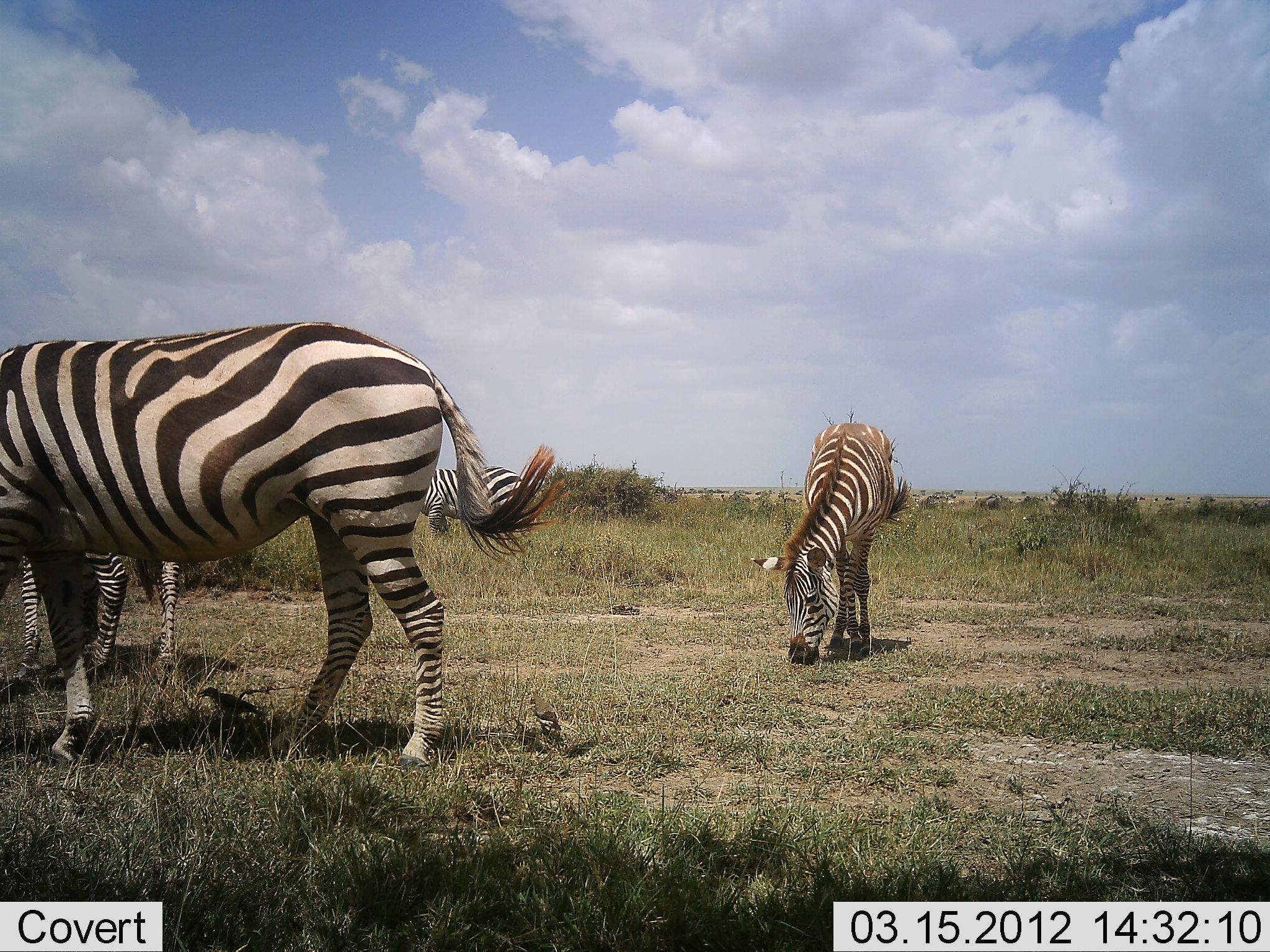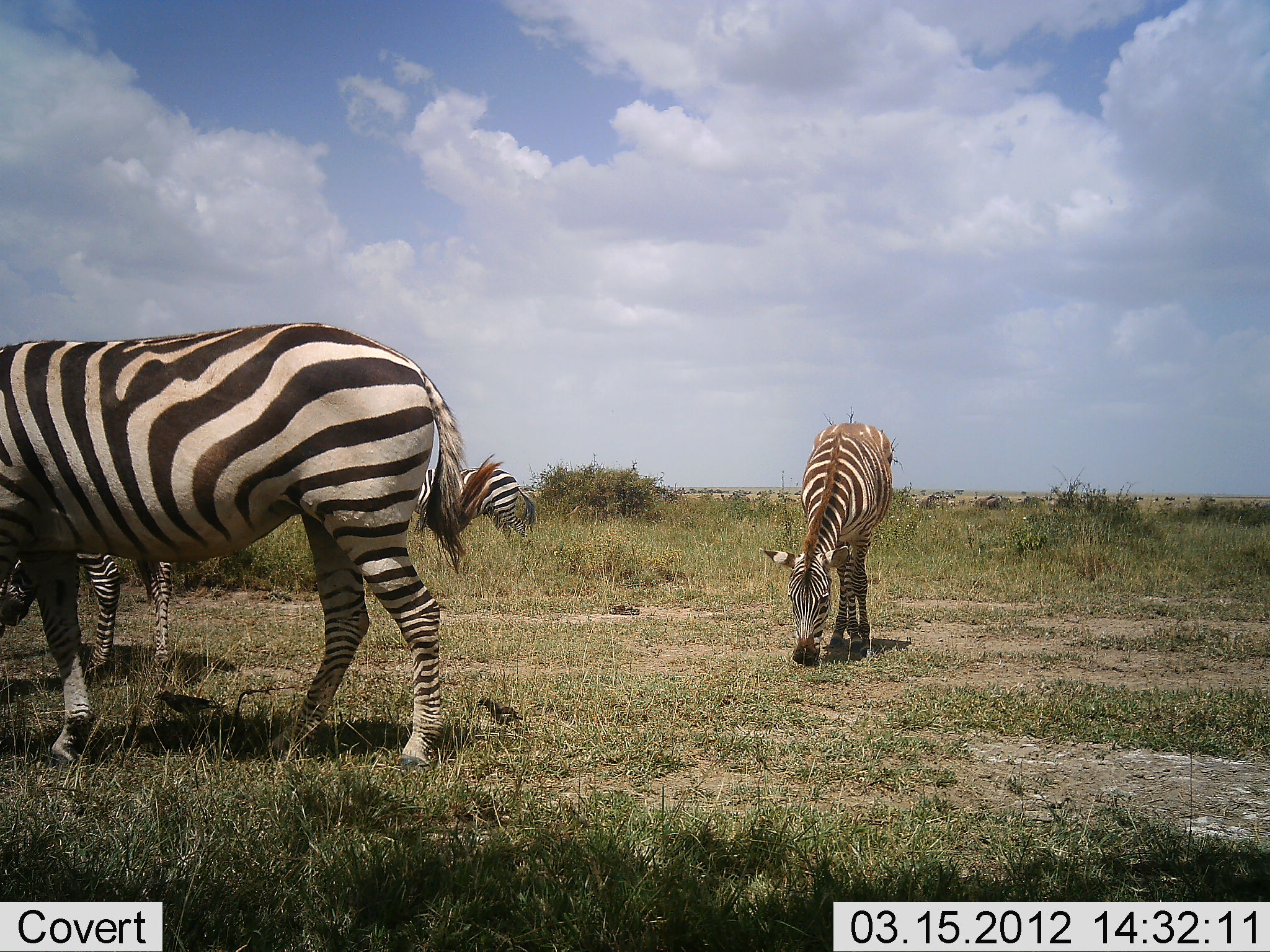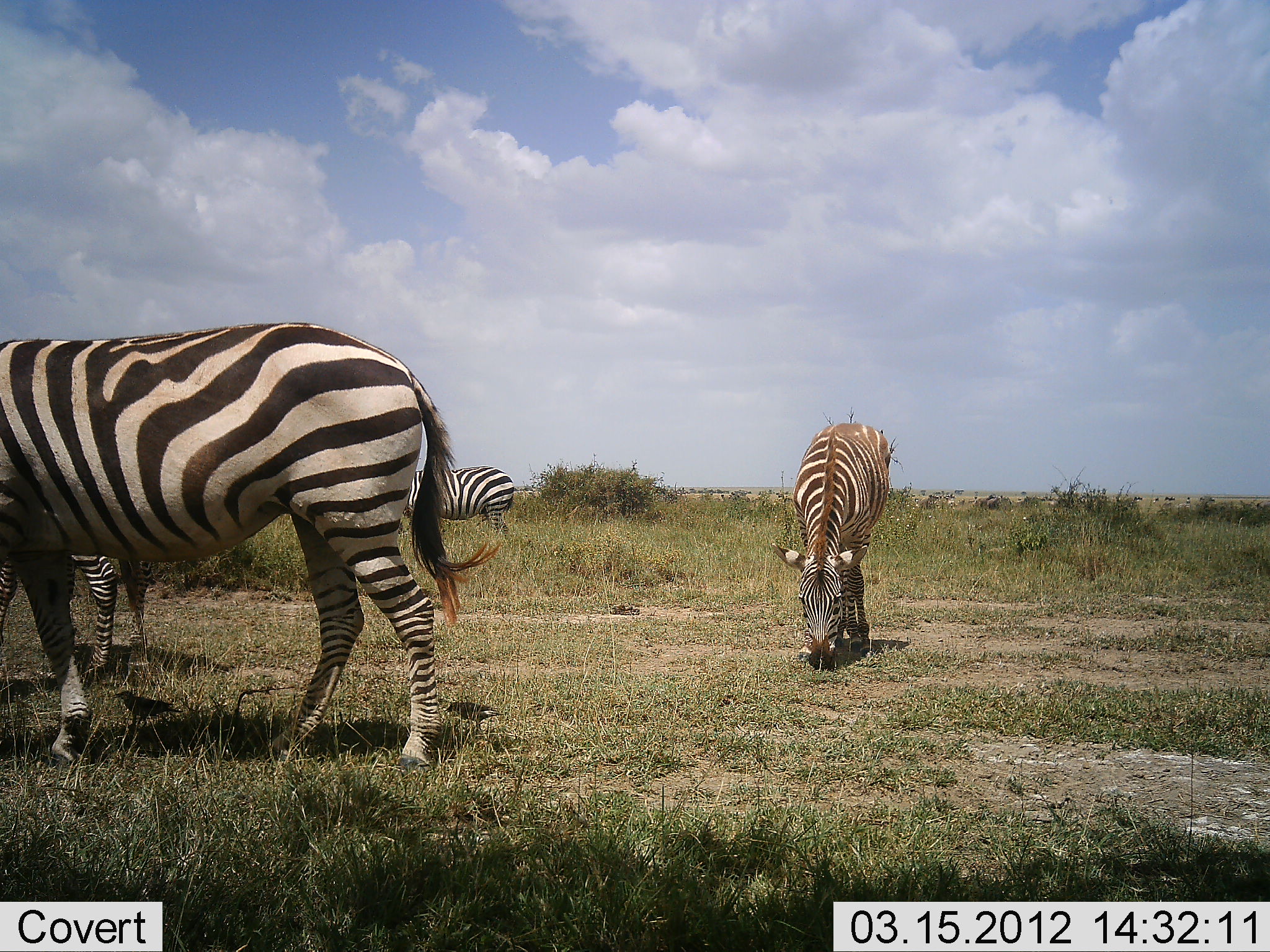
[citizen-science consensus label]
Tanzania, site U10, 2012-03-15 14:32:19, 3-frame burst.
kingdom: Animalia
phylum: Chordata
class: Mammalia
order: Perissodactyla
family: Equidae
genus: Equus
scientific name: Equus quagga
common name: plains zebra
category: zebra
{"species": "zebra (plains zebra) (Equus quagga)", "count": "4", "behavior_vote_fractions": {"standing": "56%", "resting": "0%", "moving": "6%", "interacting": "0%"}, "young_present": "25%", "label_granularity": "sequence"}